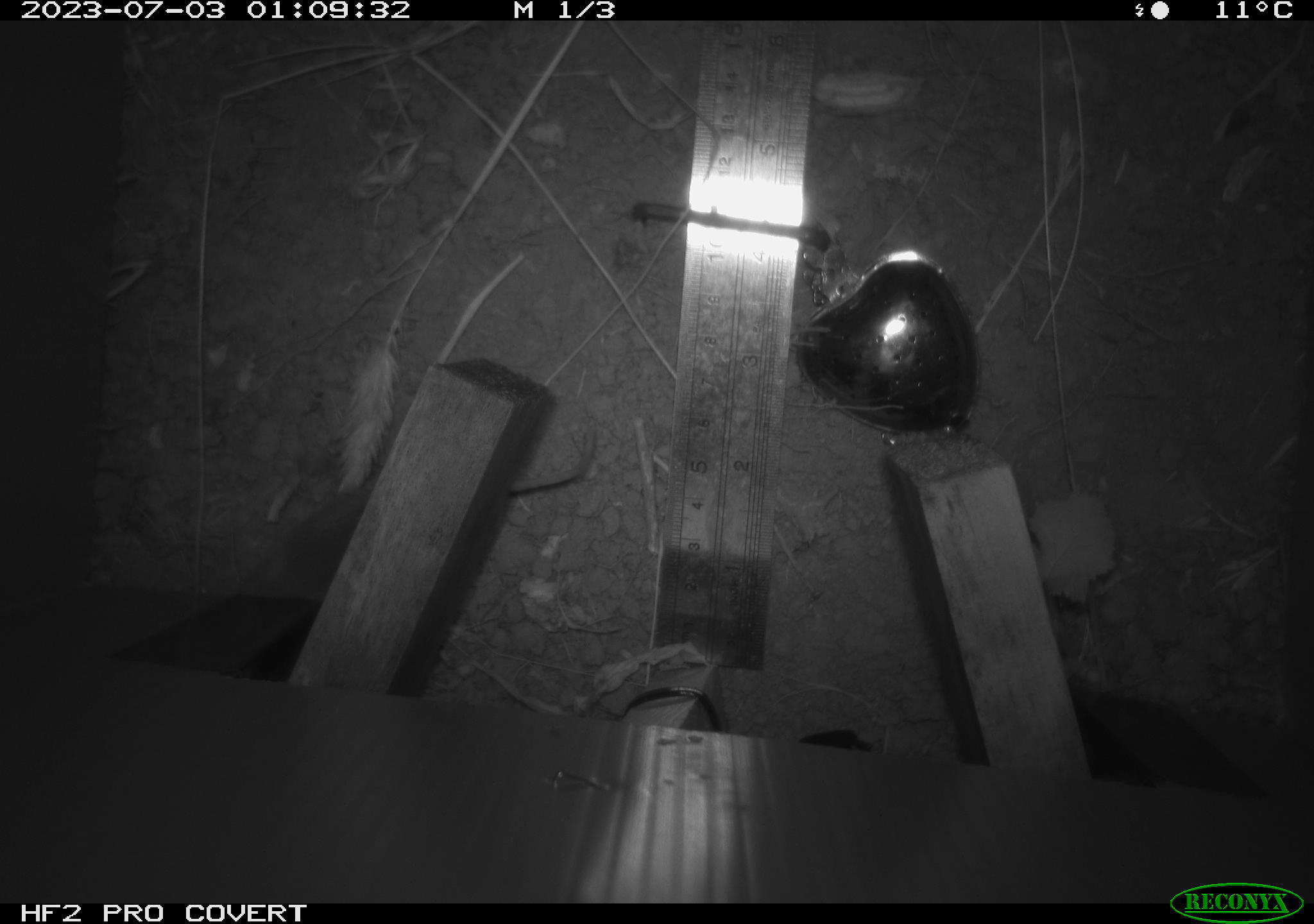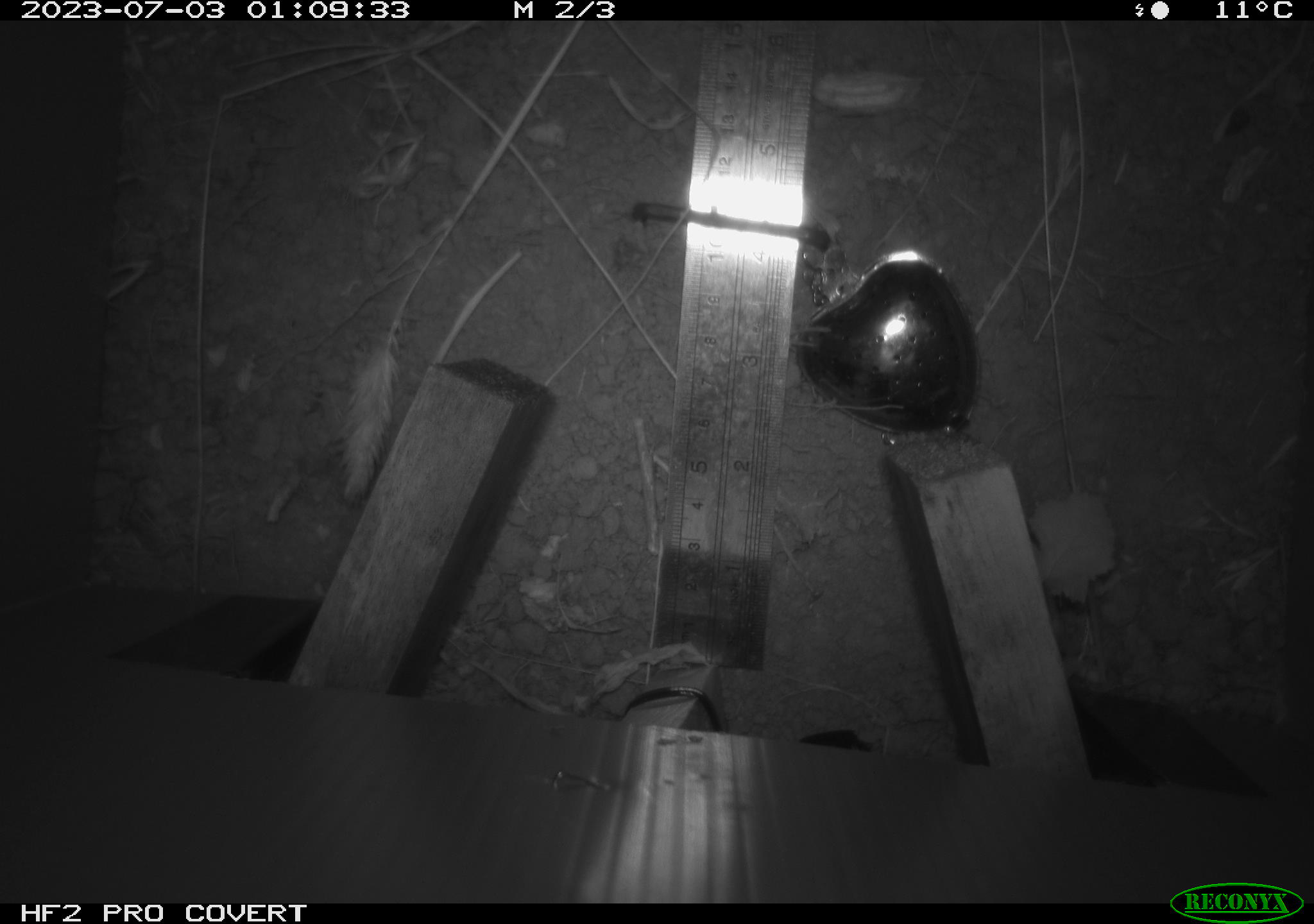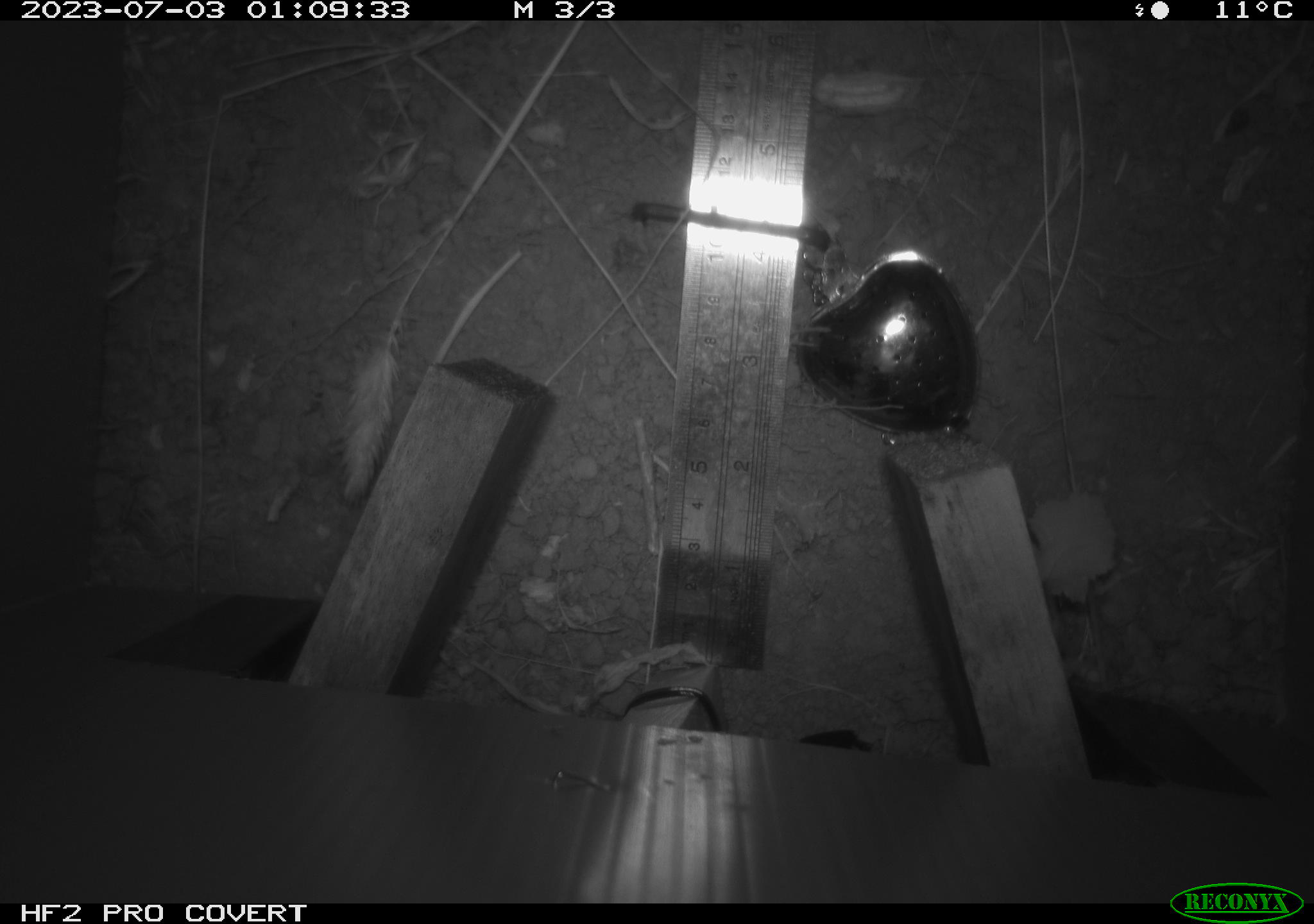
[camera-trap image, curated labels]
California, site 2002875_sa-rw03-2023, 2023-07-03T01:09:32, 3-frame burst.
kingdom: Animalia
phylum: Chordata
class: Mammalia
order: Rodentia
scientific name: Rodentia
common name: mouse species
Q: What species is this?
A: Mouse species (Rodentia).